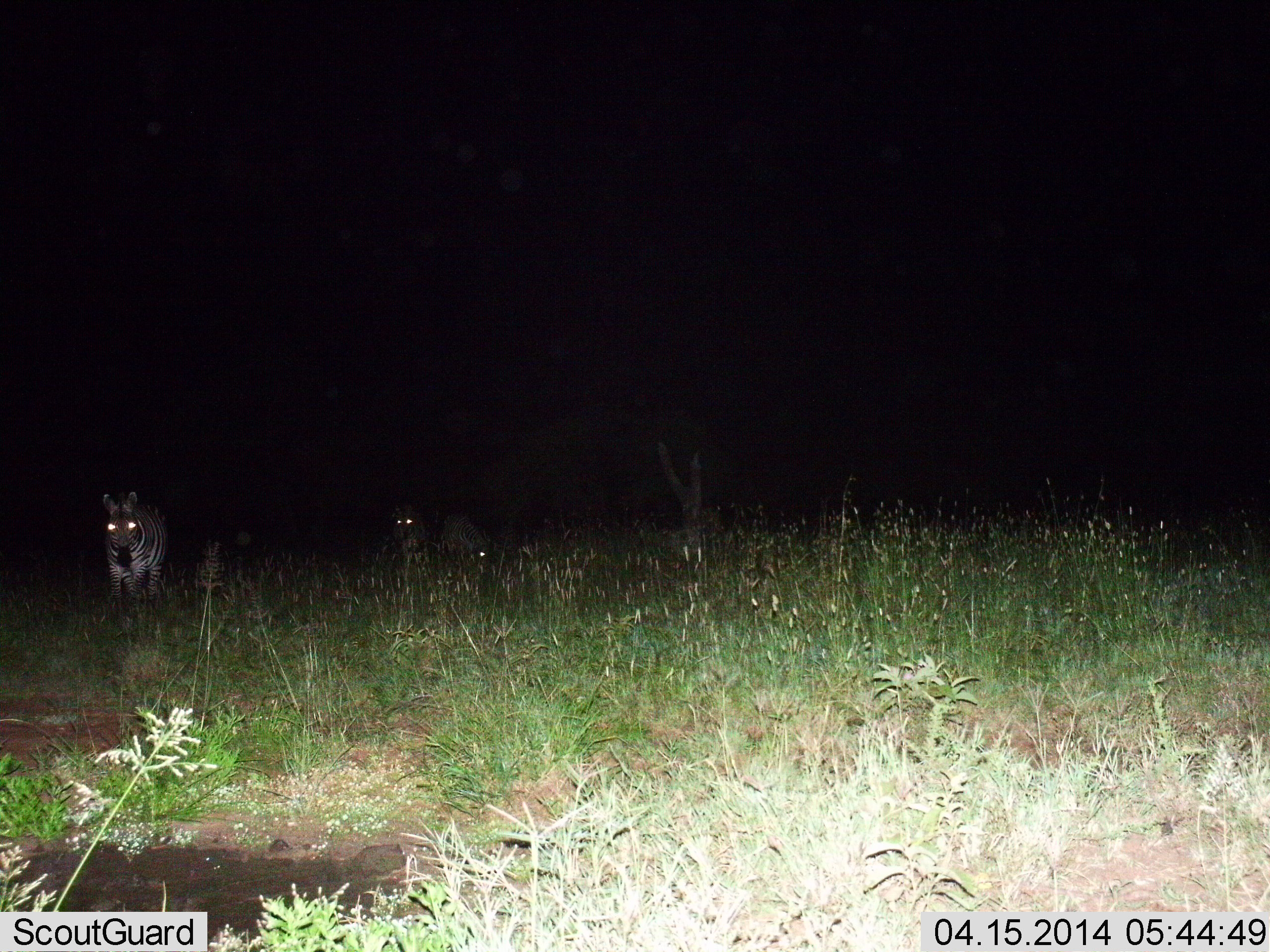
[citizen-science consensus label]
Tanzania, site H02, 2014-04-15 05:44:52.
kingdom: Animalia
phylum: Chordata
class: Mammalia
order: Perissodactyla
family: Equidae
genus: Equus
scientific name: Equus quagga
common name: plains zebra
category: zebra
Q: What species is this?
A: Zebra (plains zebra) (Equus quagga).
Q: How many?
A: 2.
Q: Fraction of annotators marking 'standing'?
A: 70%.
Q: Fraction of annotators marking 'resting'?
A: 0%.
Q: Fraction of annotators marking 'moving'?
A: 30%.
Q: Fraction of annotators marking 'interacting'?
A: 0%.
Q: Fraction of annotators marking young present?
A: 0%.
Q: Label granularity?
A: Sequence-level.